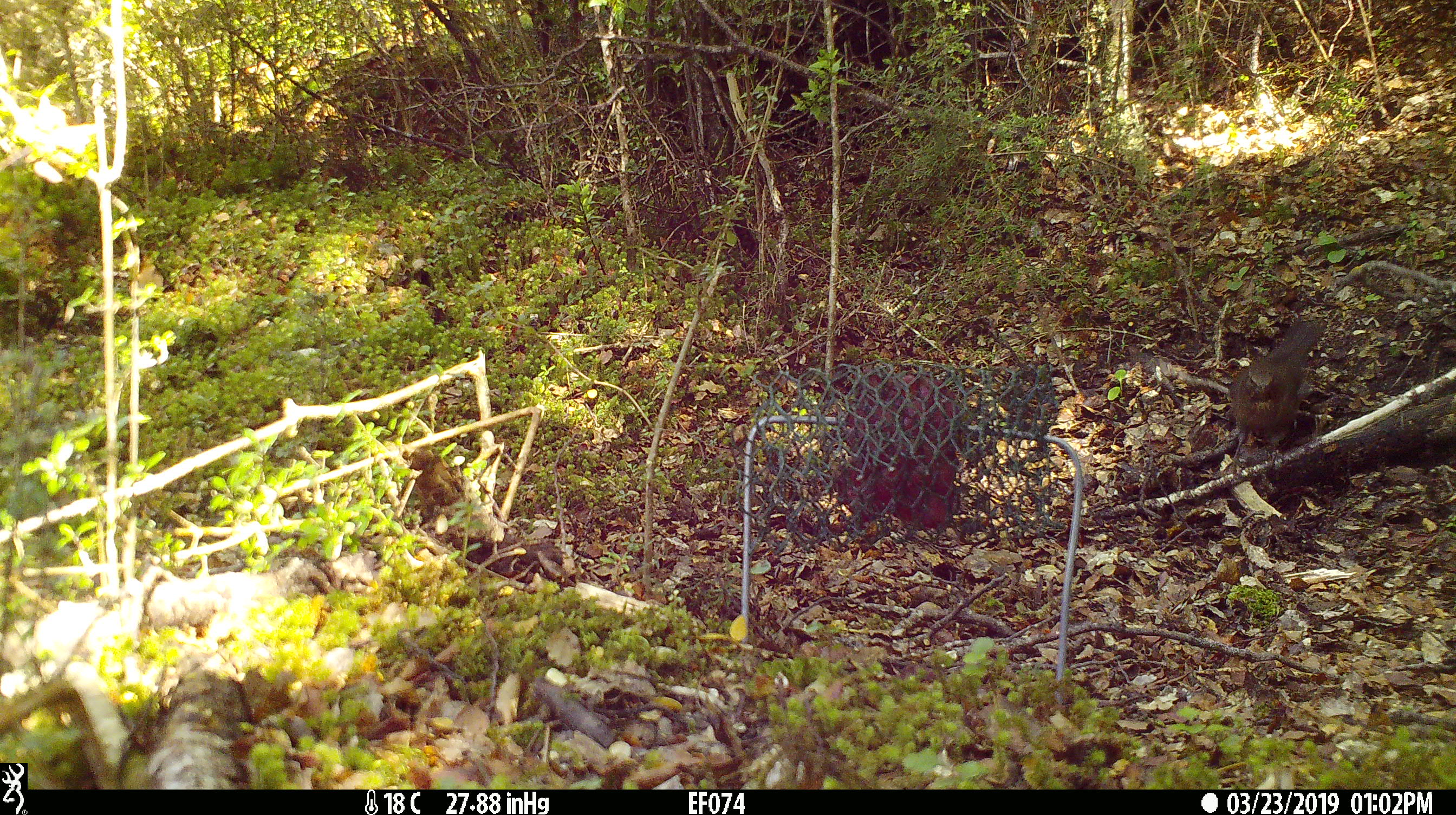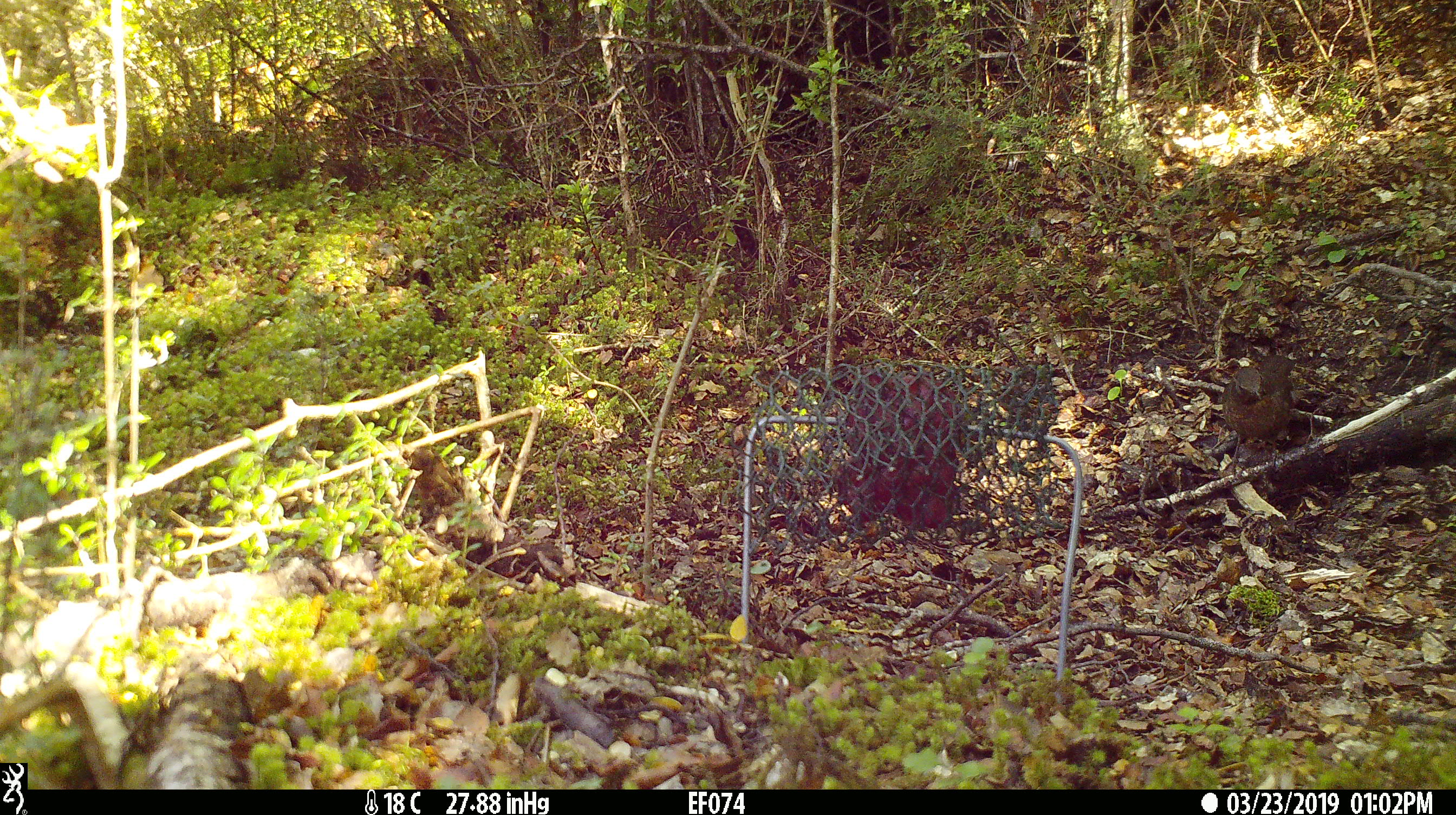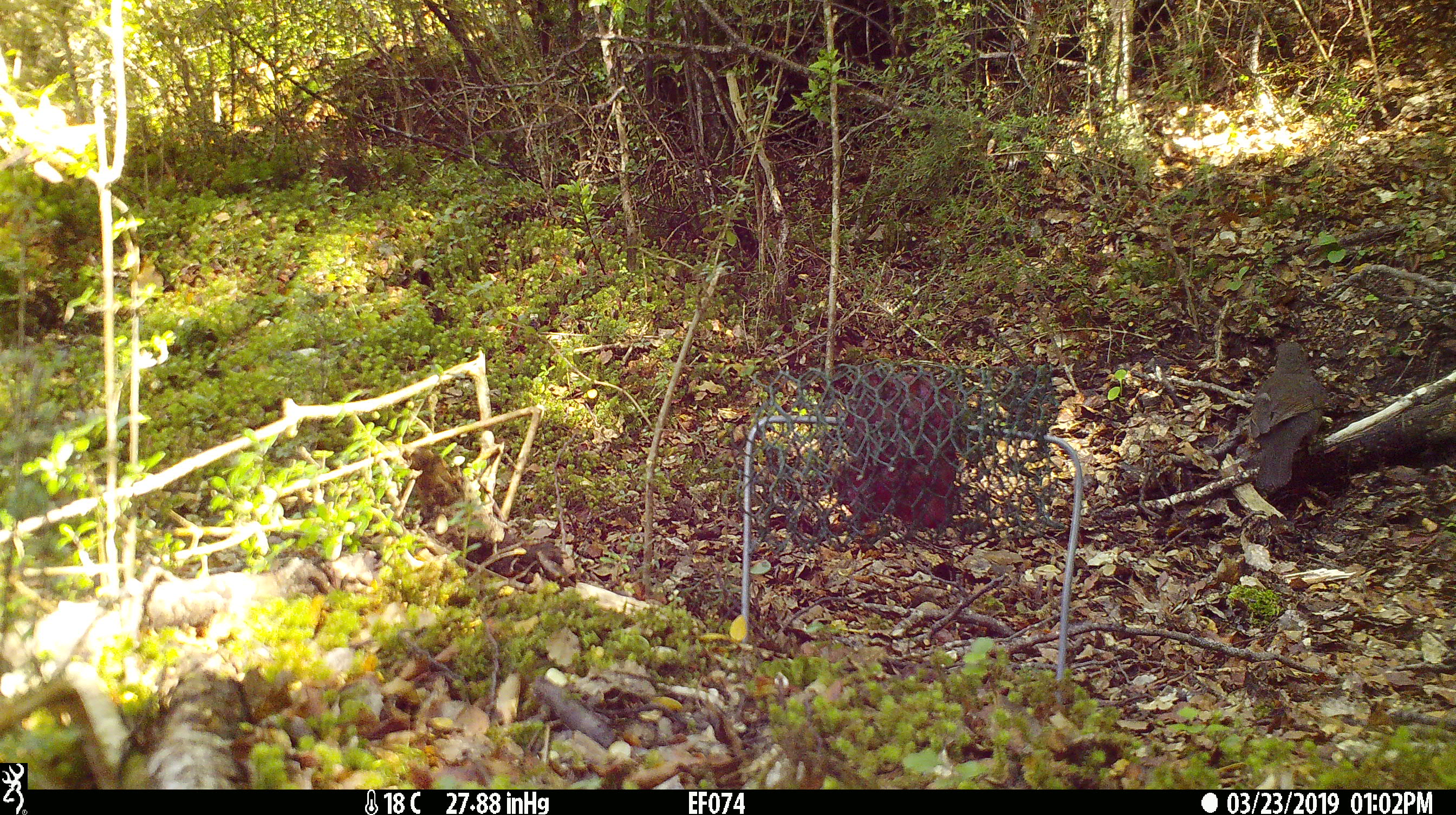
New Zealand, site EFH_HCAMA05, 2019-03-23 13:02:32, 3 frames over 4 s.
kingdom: Animalia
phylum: Chordata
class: Aves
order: Passeriformes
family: Turdidae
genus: Turdus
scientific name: Turdus merula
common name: eurasian blackbird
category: blackbird